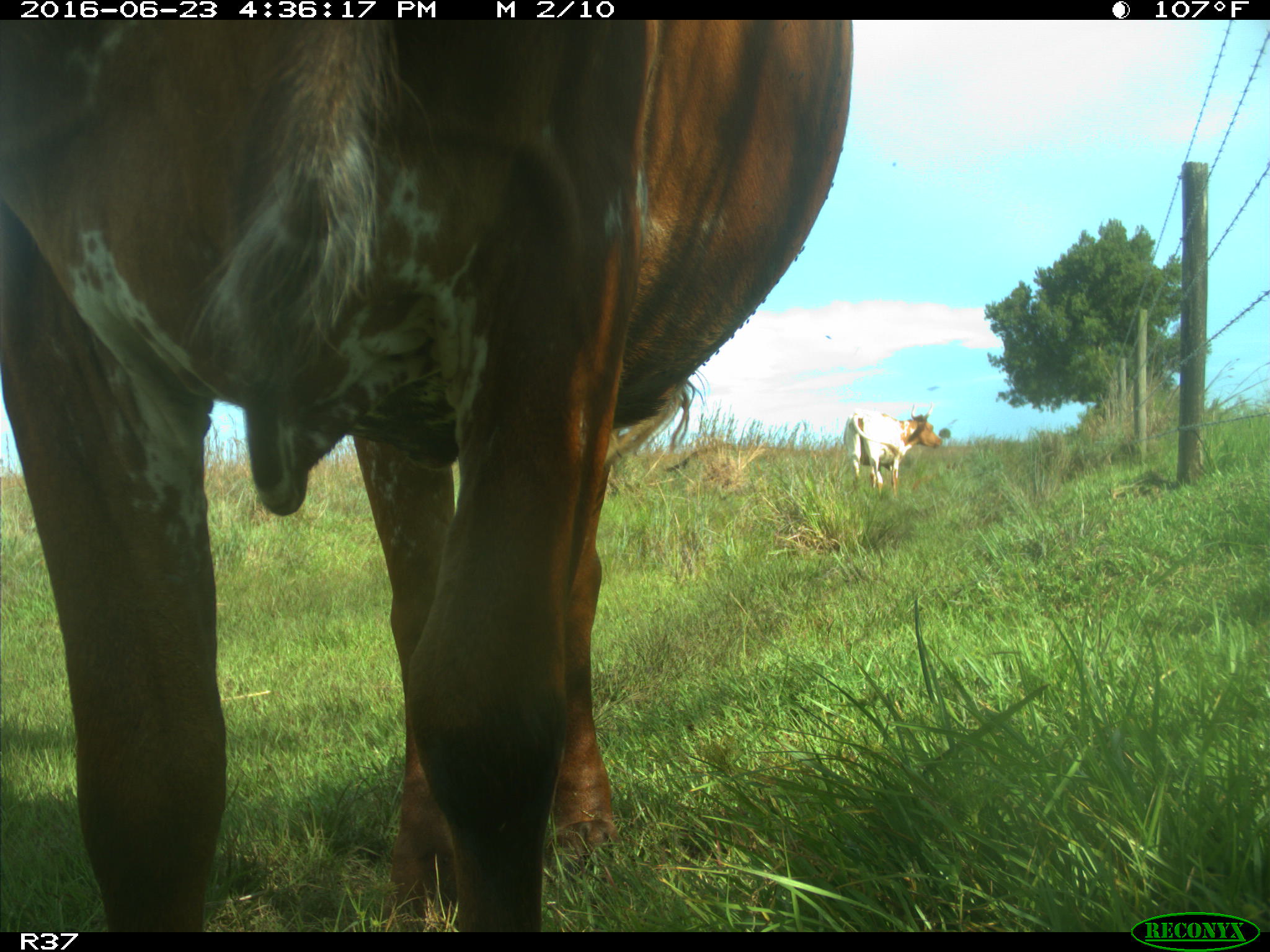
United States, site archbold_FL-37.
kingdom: Animalia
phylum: Chordata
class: Mammalia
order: Artiodactyla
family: Bovidae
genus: Bos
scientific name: Bos taurus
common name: domestic cow